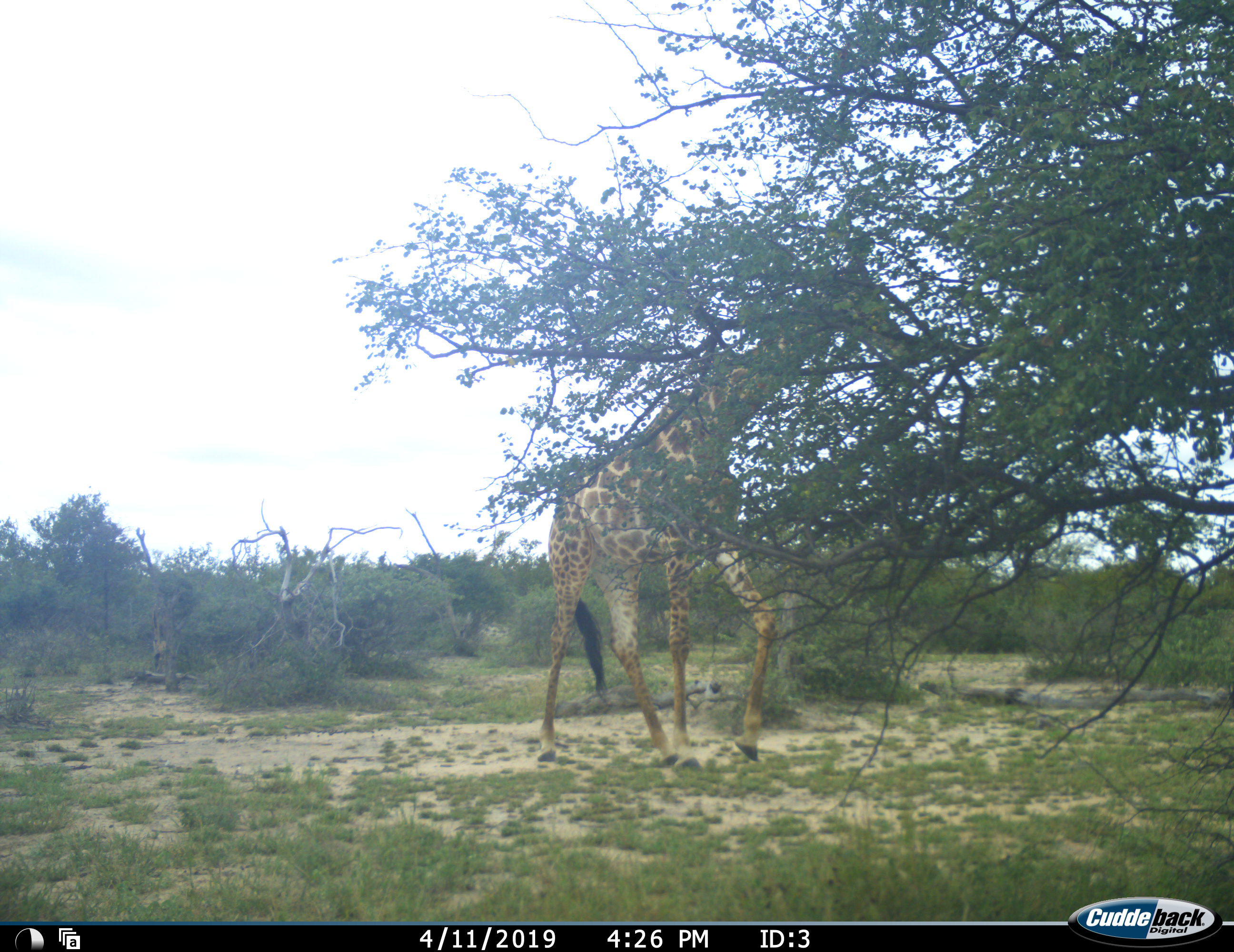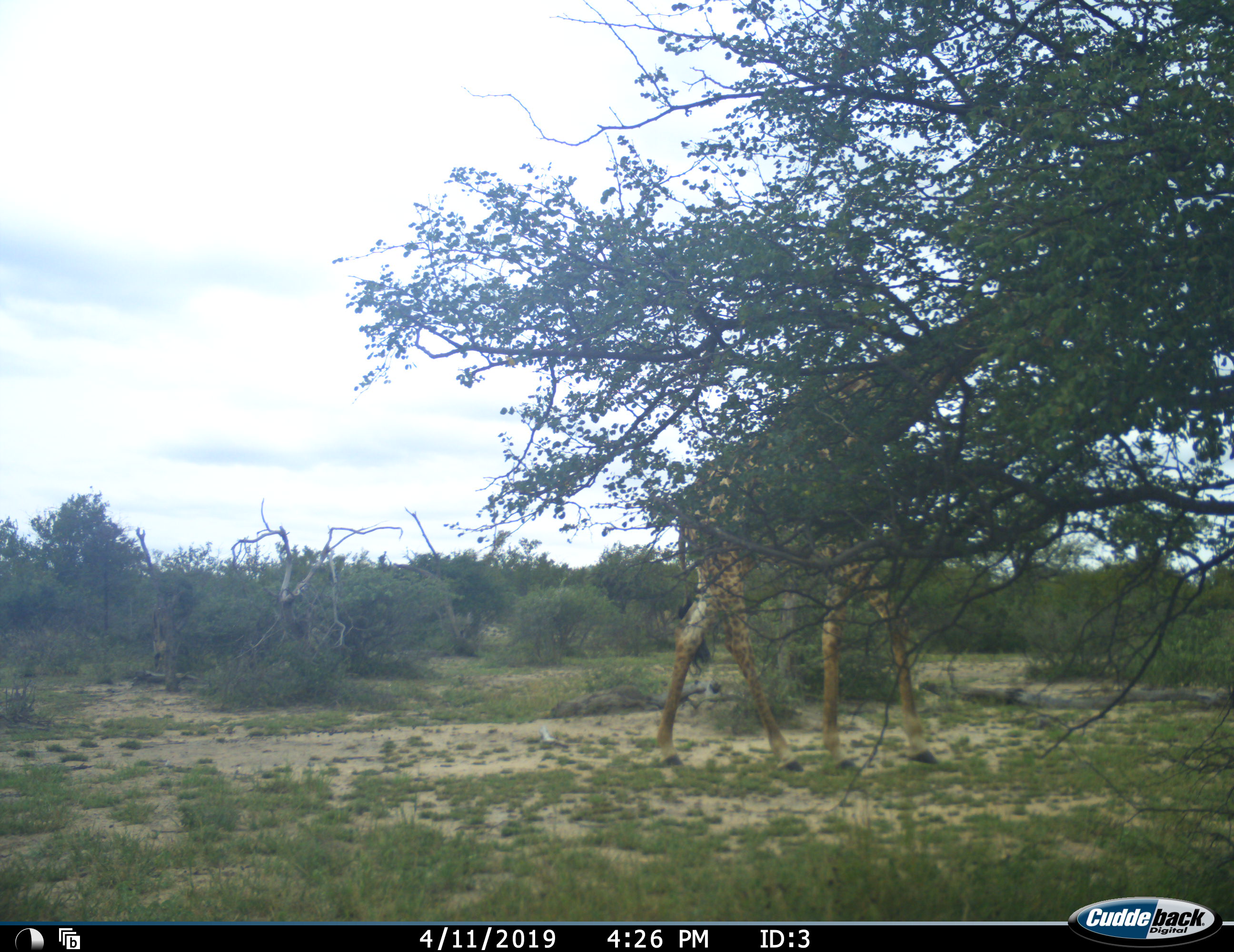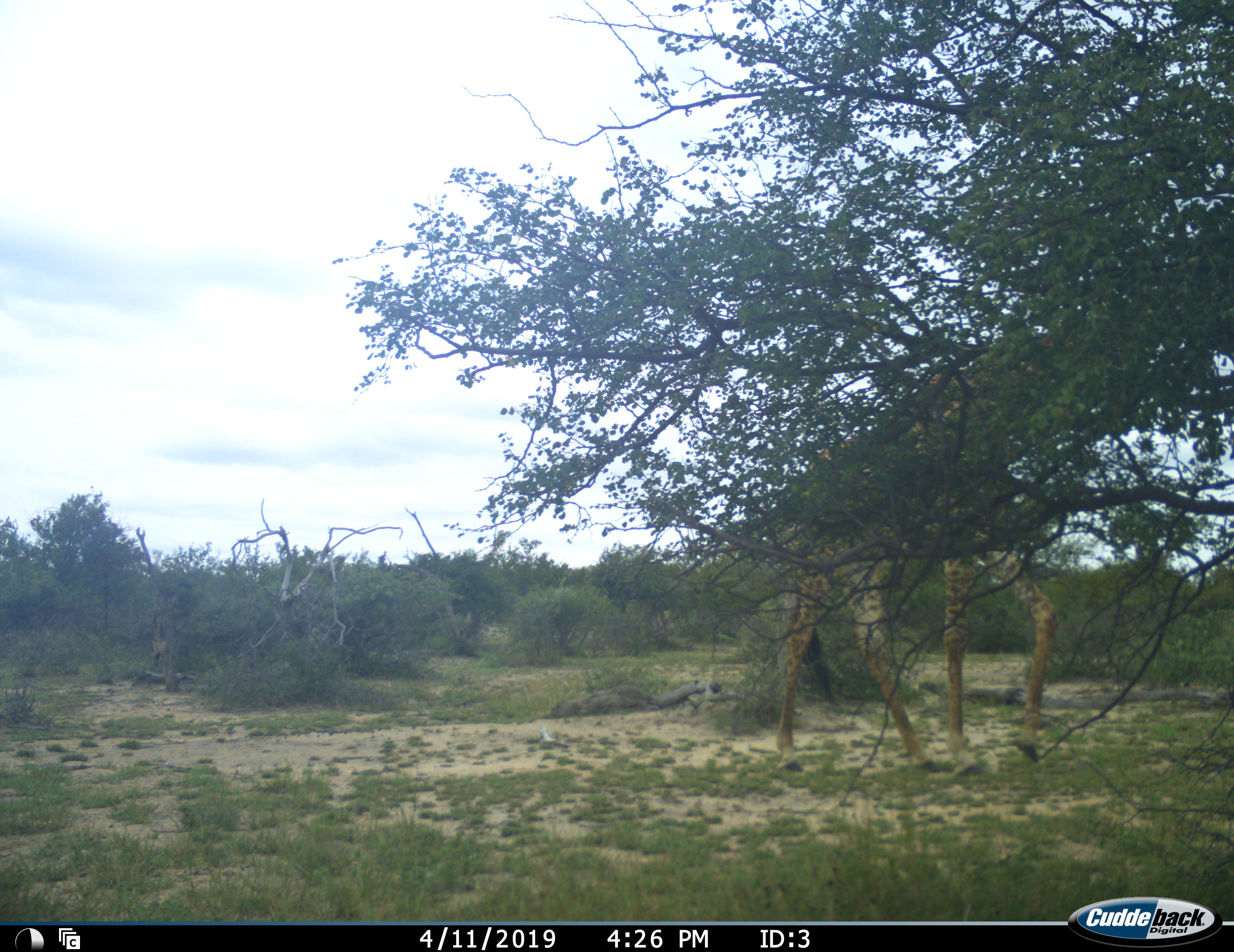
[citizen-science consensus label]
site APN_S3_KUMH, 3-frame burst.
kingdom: Animalia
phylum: Chordata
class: Mammalia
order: Artiodactyla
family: Giraffidae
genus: Giraffa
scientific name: Giraffa camelopardalis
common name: giraffe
Giraffe (Giraffa camelopardalis), count 1. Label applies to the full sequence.